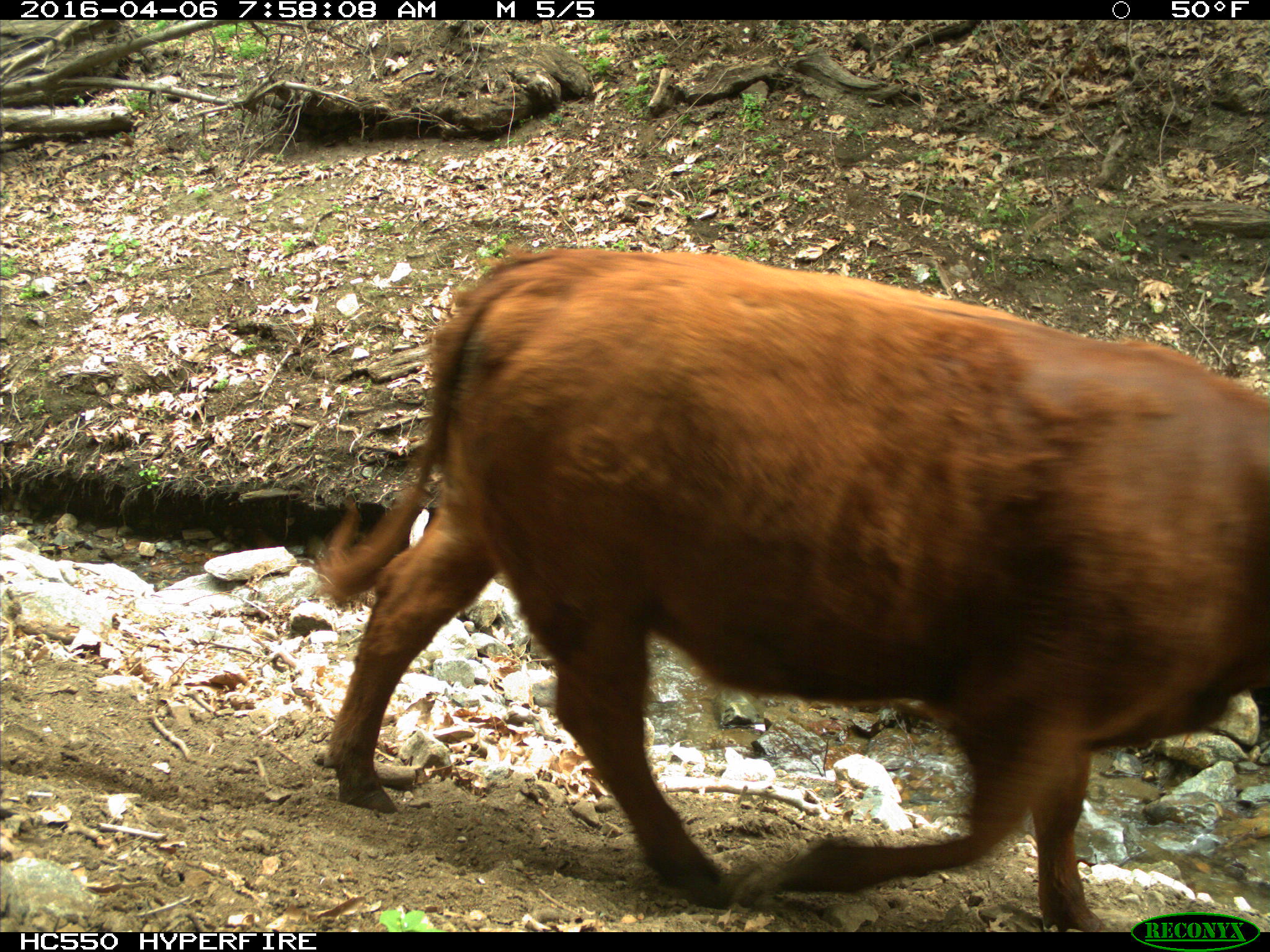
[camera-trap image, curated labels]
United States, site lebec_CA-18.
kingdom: Animalia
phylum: Chordata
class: Mammalia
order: Artiodactyla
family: Bovidae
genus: Bos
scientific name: Bos taurus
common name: domestic cow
Bos taurus (domestic cow).